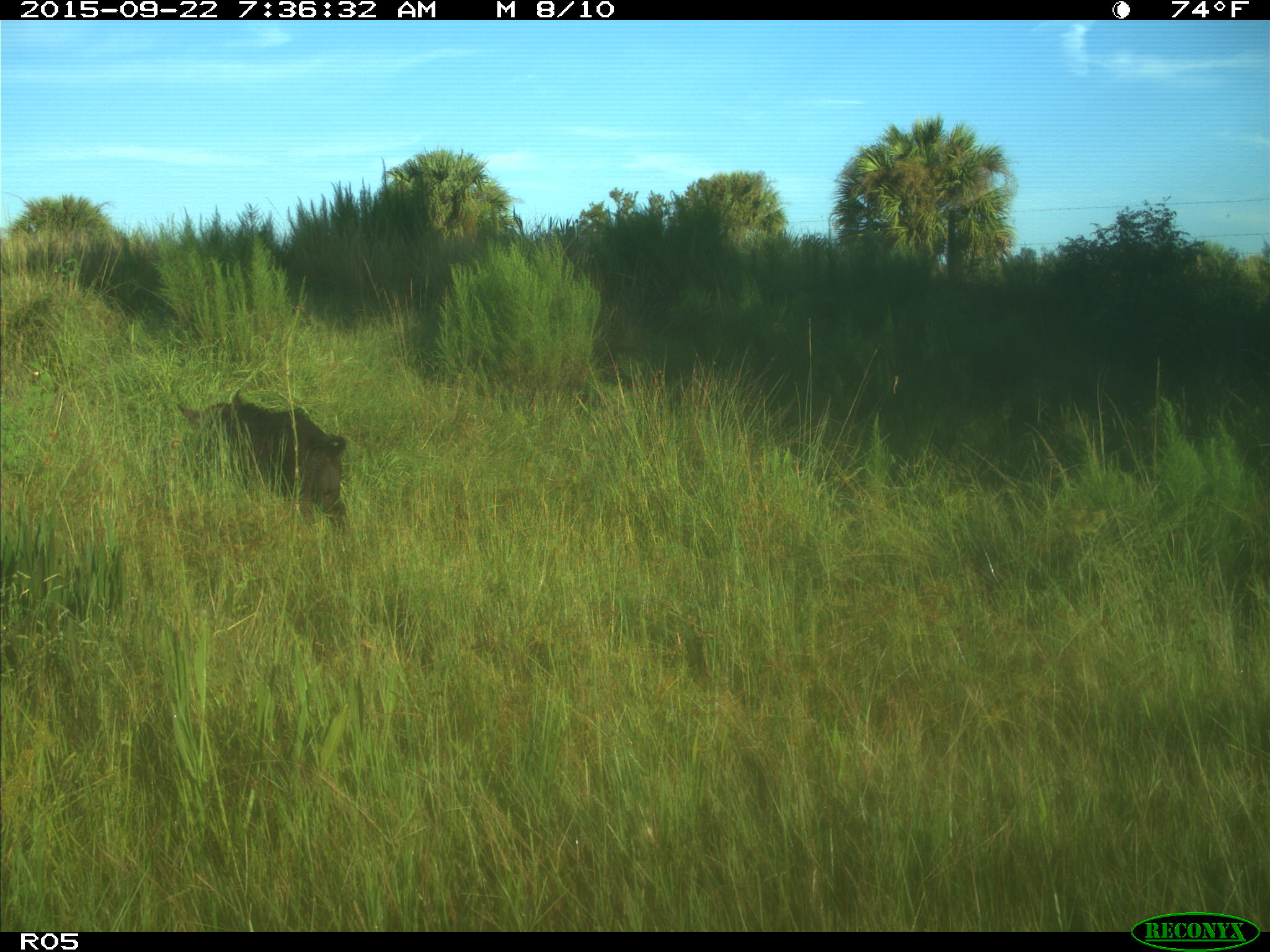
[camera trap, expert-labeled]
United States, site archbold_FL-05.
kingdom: Animalia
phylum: Chordata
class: Mammalia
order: Artiodactyla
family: Suidae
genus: Sus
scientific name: Sus scrofa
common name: wild boar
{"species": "Sus scrofa (wild boar)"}